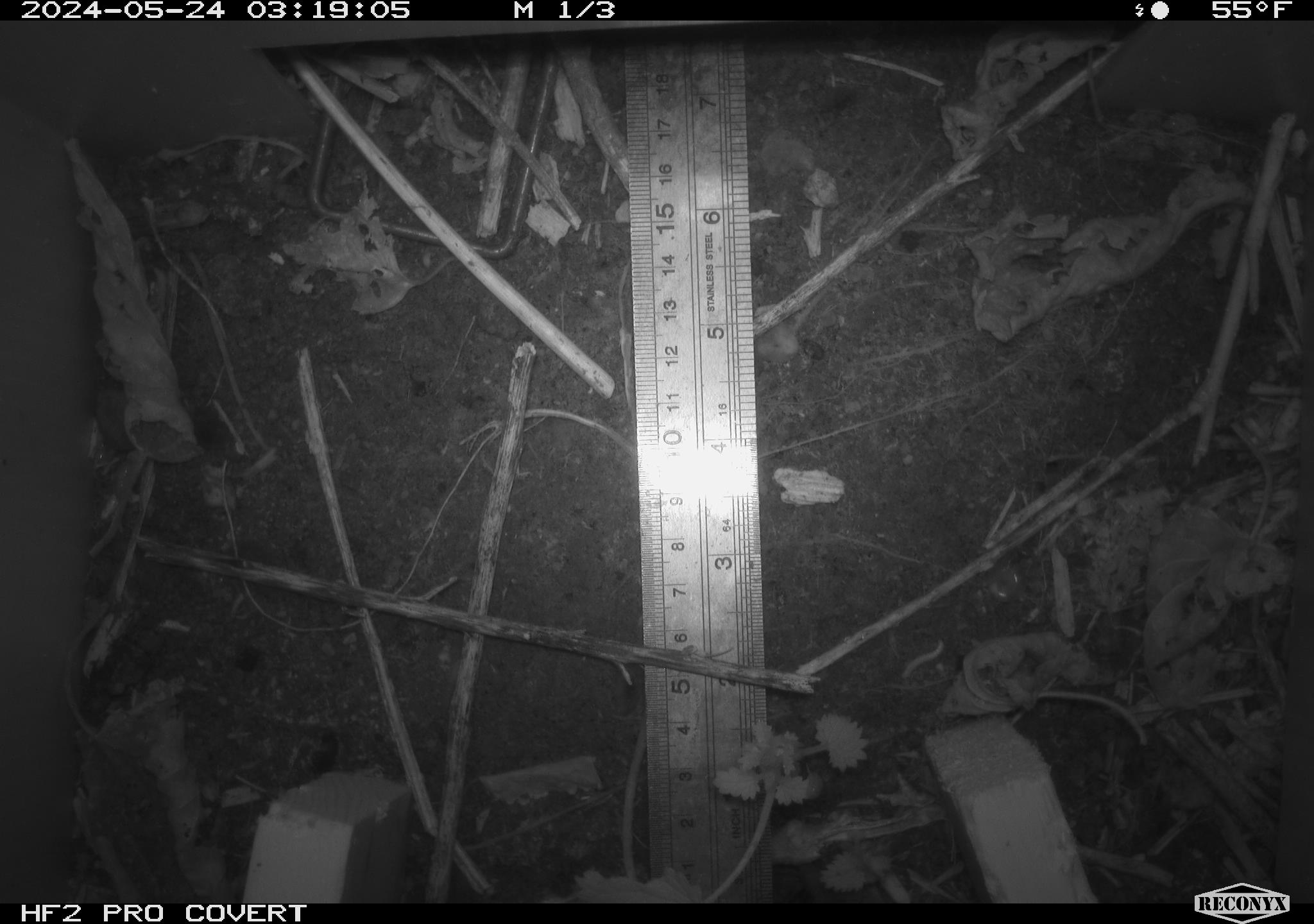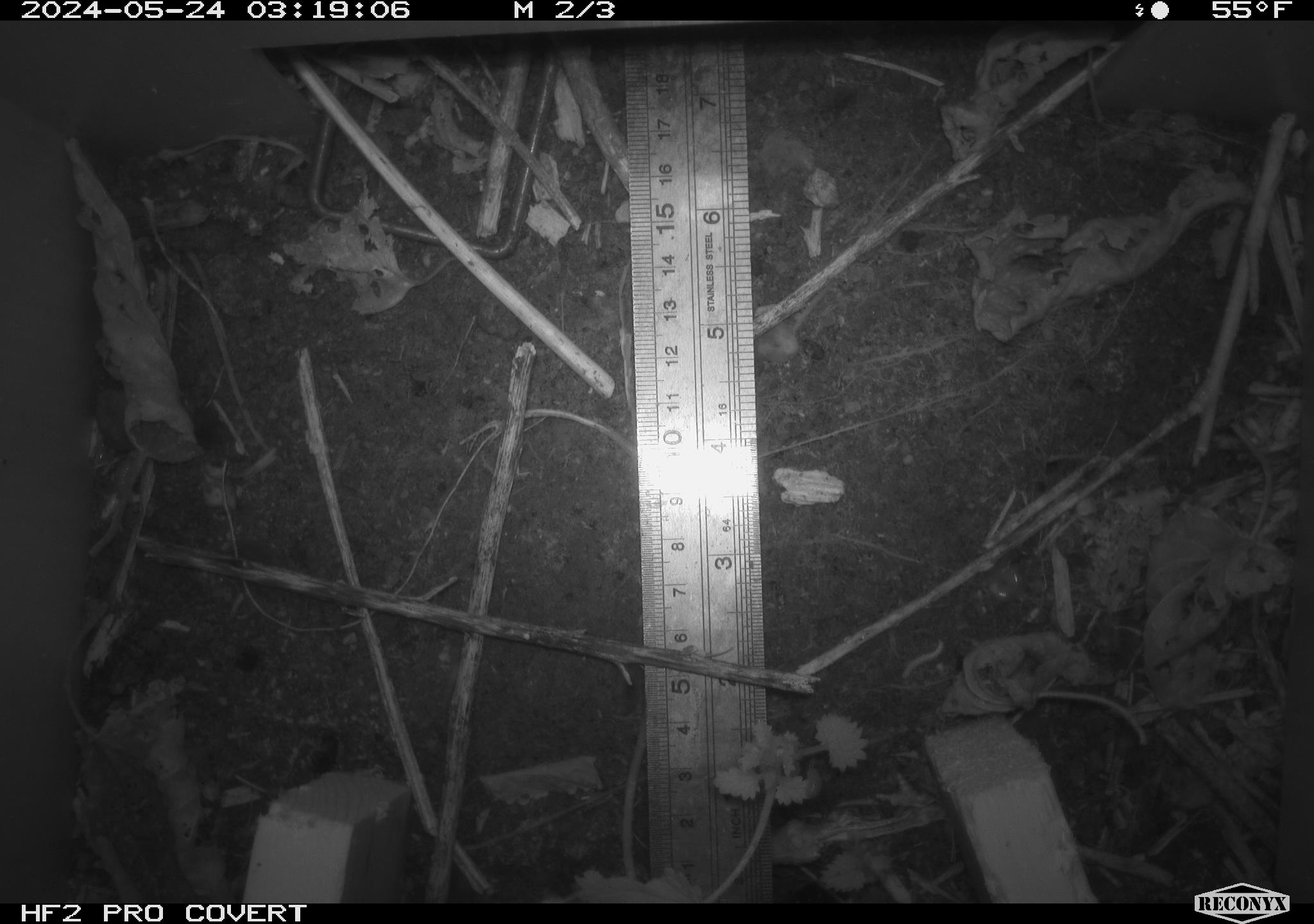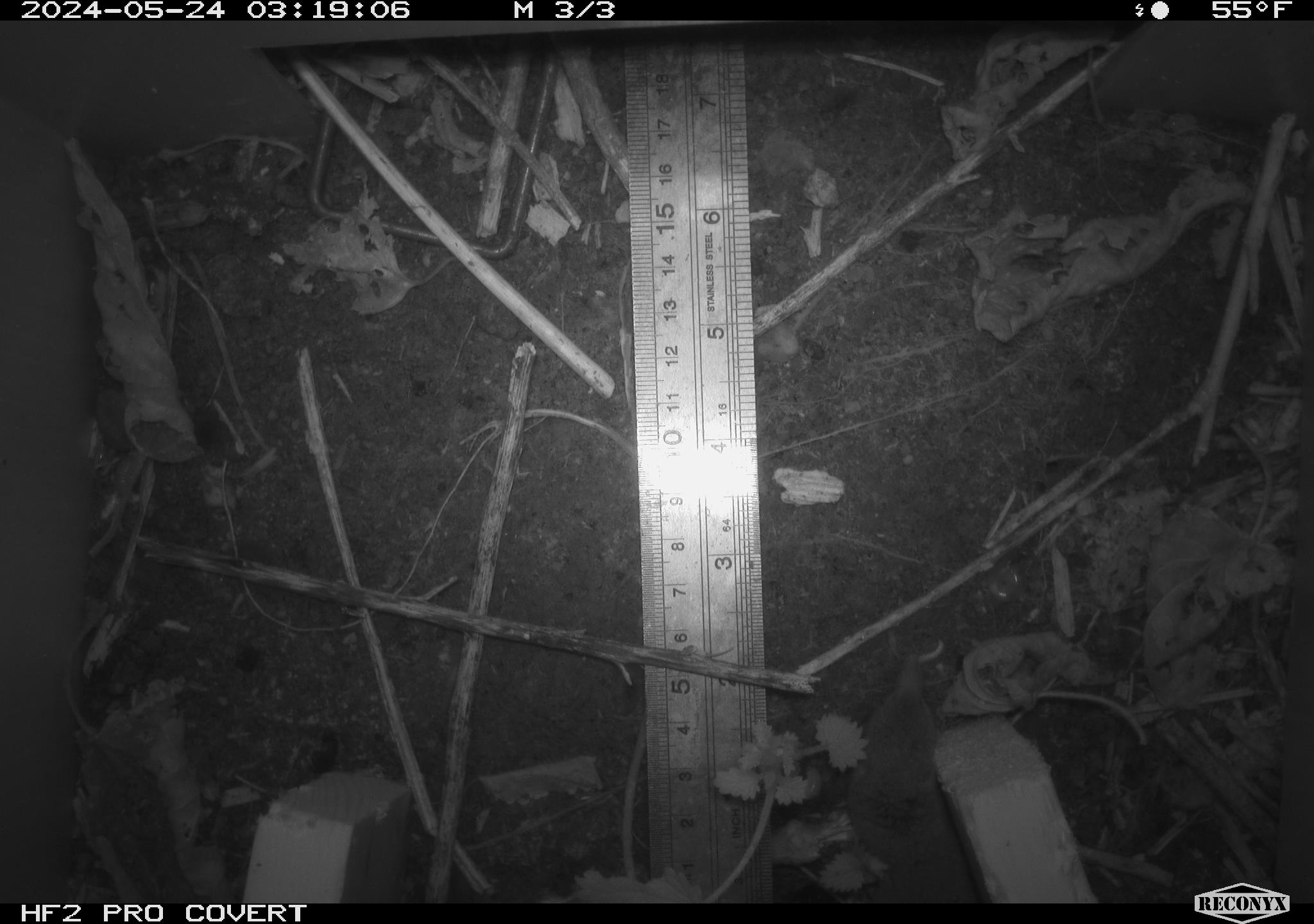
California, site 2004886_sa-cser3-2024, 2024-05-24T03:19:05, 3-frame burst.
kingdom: Animalia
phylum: Chordata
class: Mammalia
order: Eulipotyphla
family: Soricidae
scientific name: Soricidae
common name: shrews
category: soricidae family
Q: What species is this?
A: Soricidae family (shrews) (Soricidae).